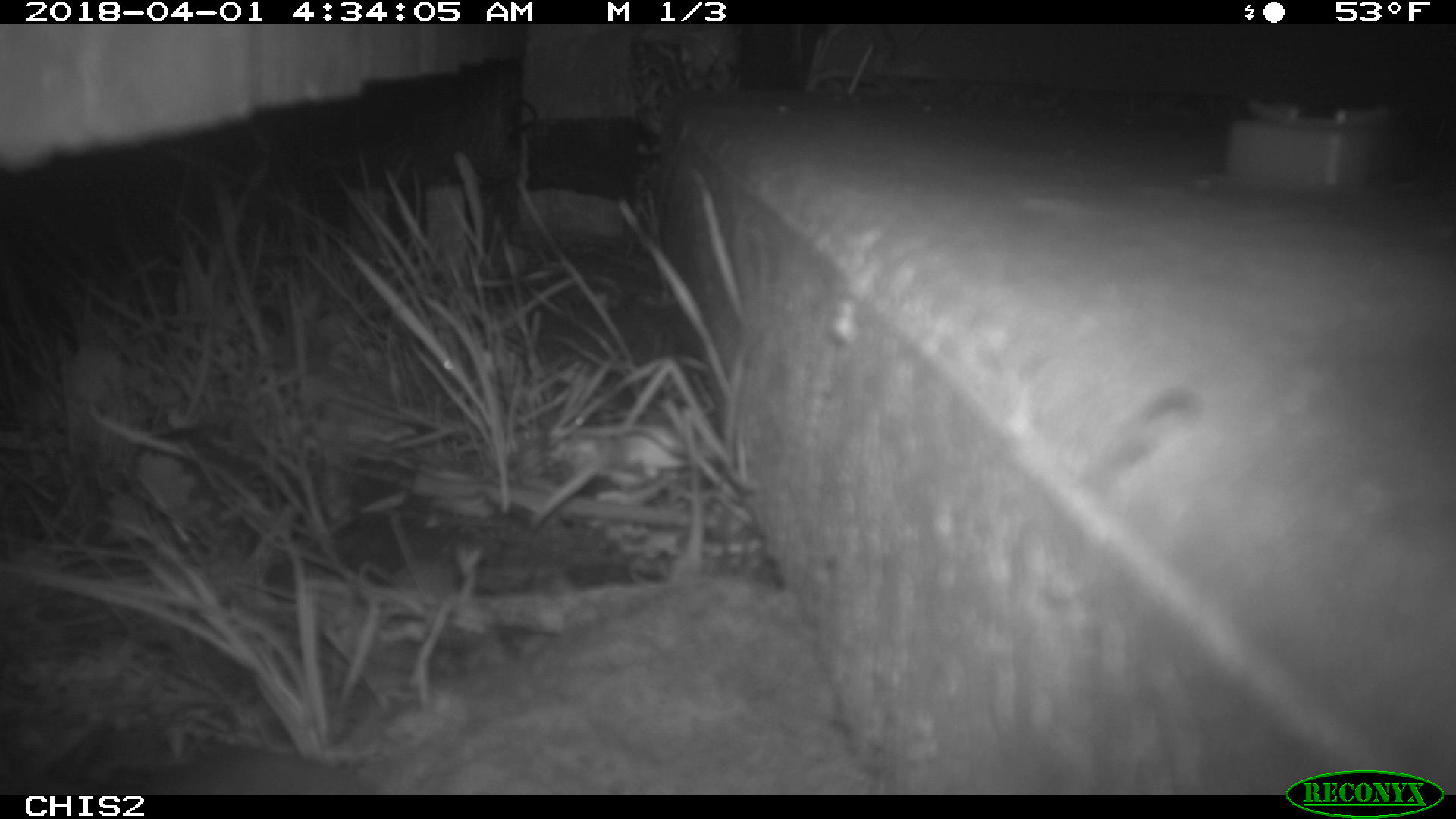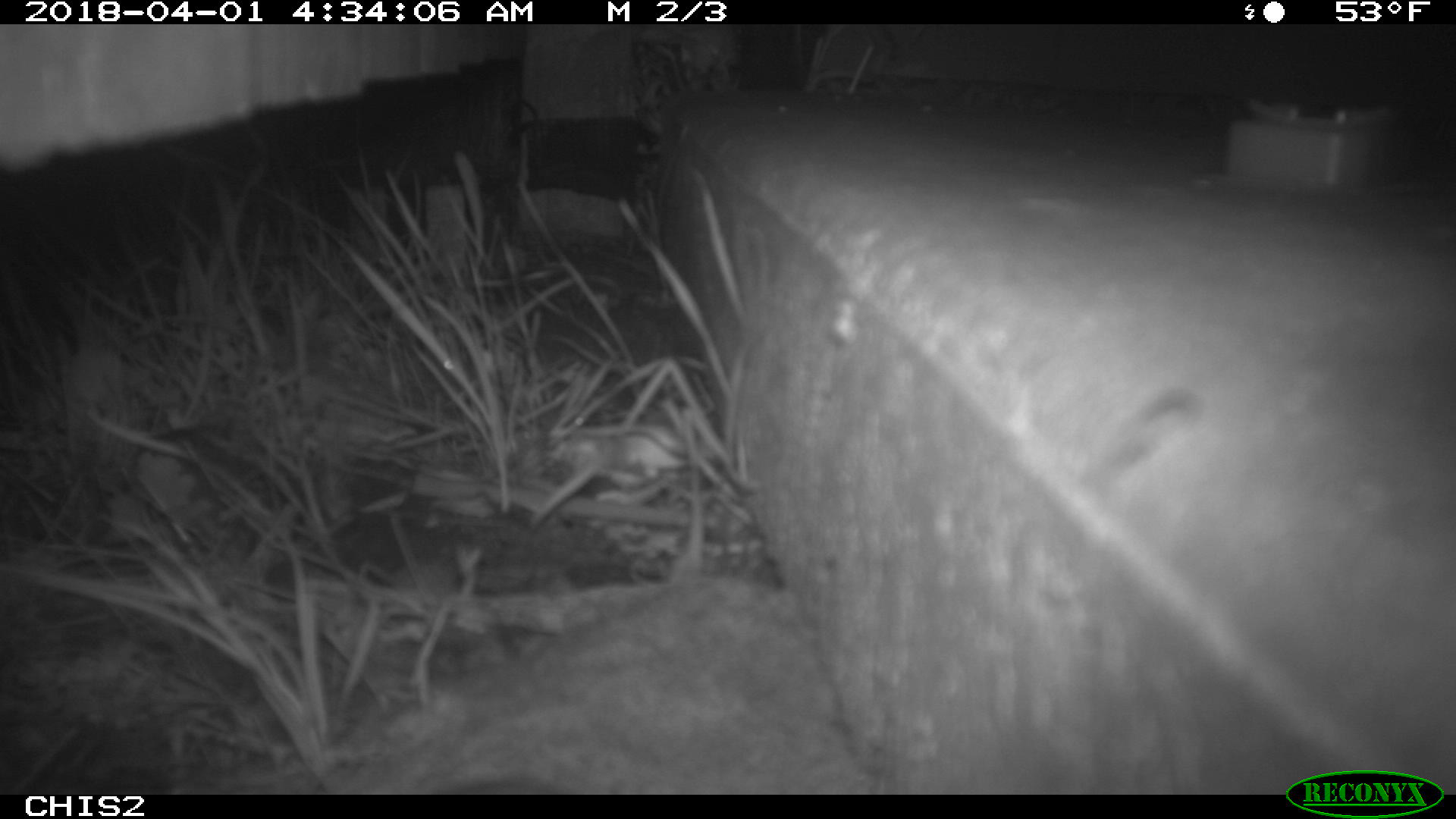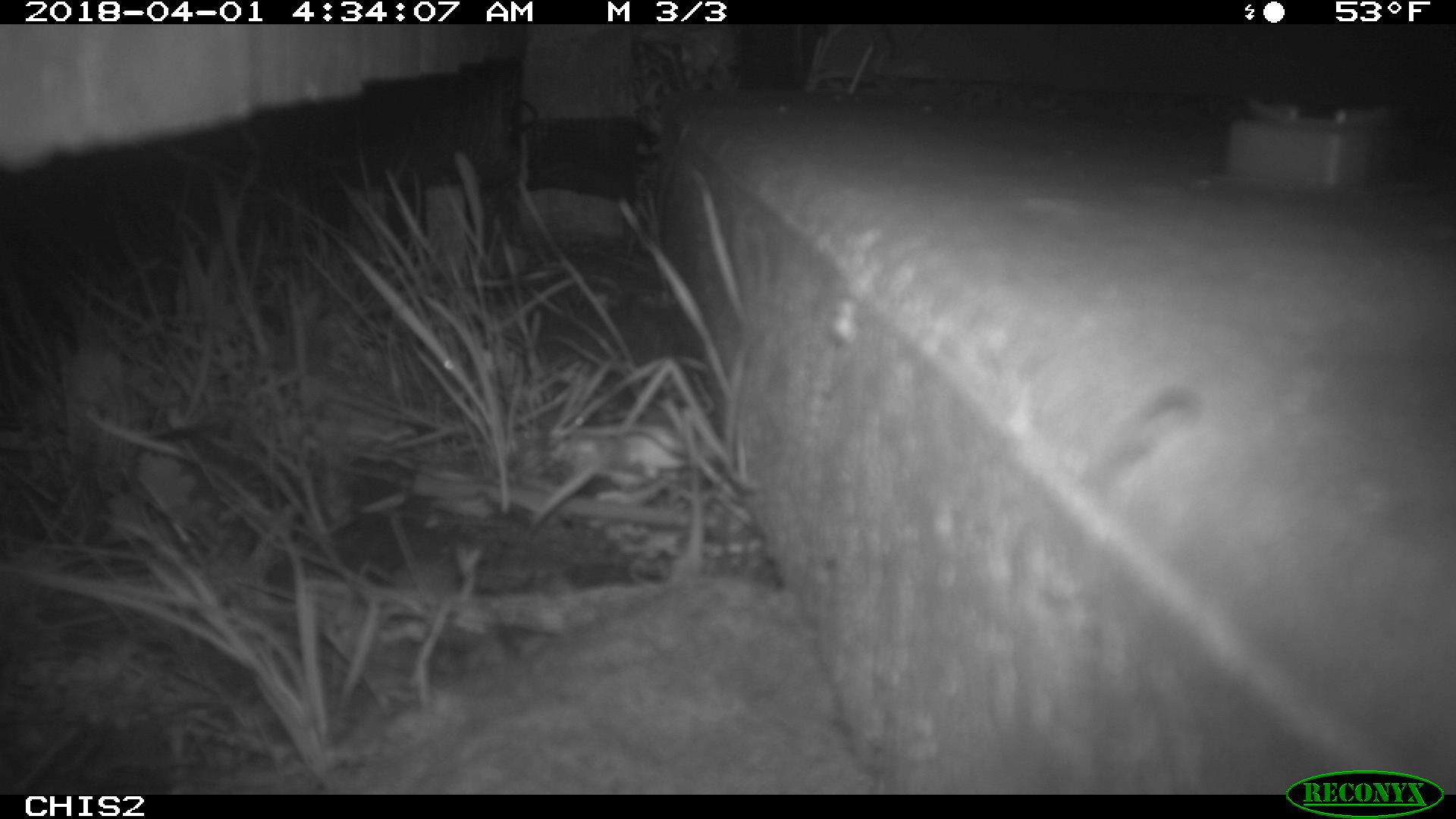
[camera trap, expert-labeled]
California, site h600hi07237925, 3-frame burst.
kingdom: Animalia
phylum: Chordata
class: Mammalia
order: Rodentia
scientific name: Rodentia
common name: rodent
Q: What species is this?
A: Rodent (Rodentia).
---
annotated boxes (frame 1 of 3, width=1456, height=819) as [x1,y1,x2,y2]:
rodent: [24,723,371,793]